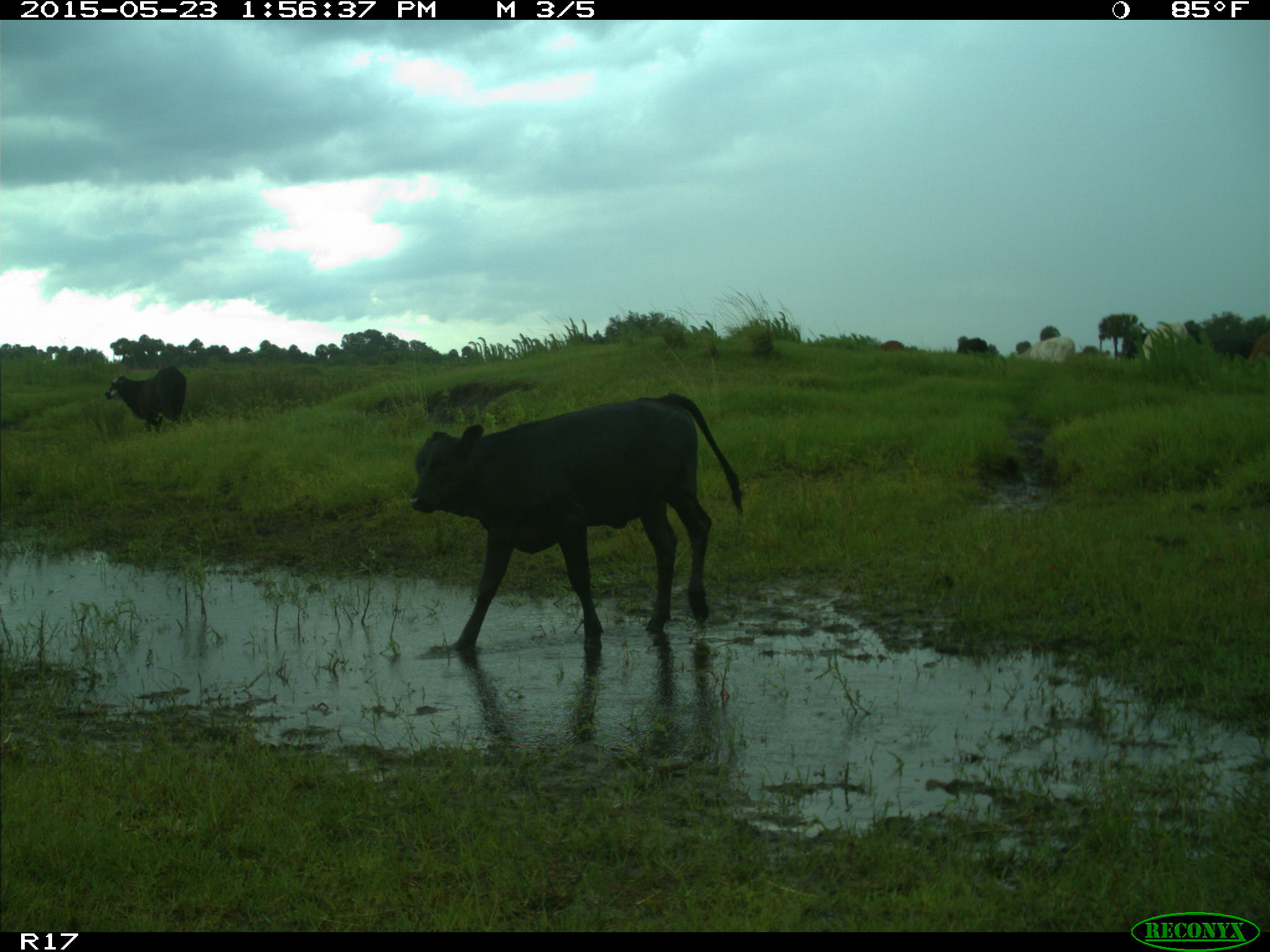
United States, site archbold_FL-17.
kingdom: Animalia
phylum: Chordata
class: Mammalia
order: Artiodactyla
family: Bovidae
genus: Bos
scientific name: Bos taurus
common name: domestic cow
Bos taurus (domestic cow).